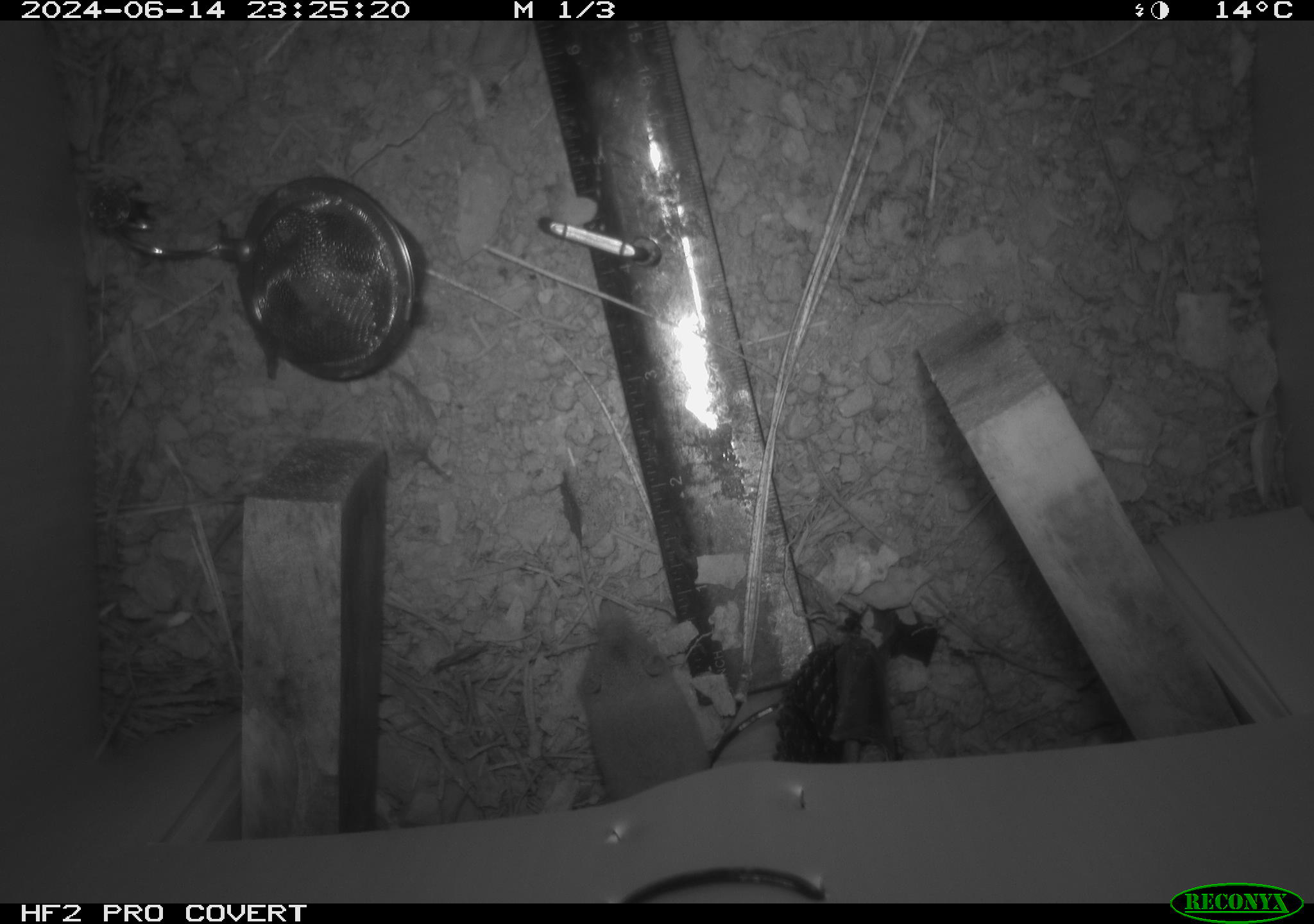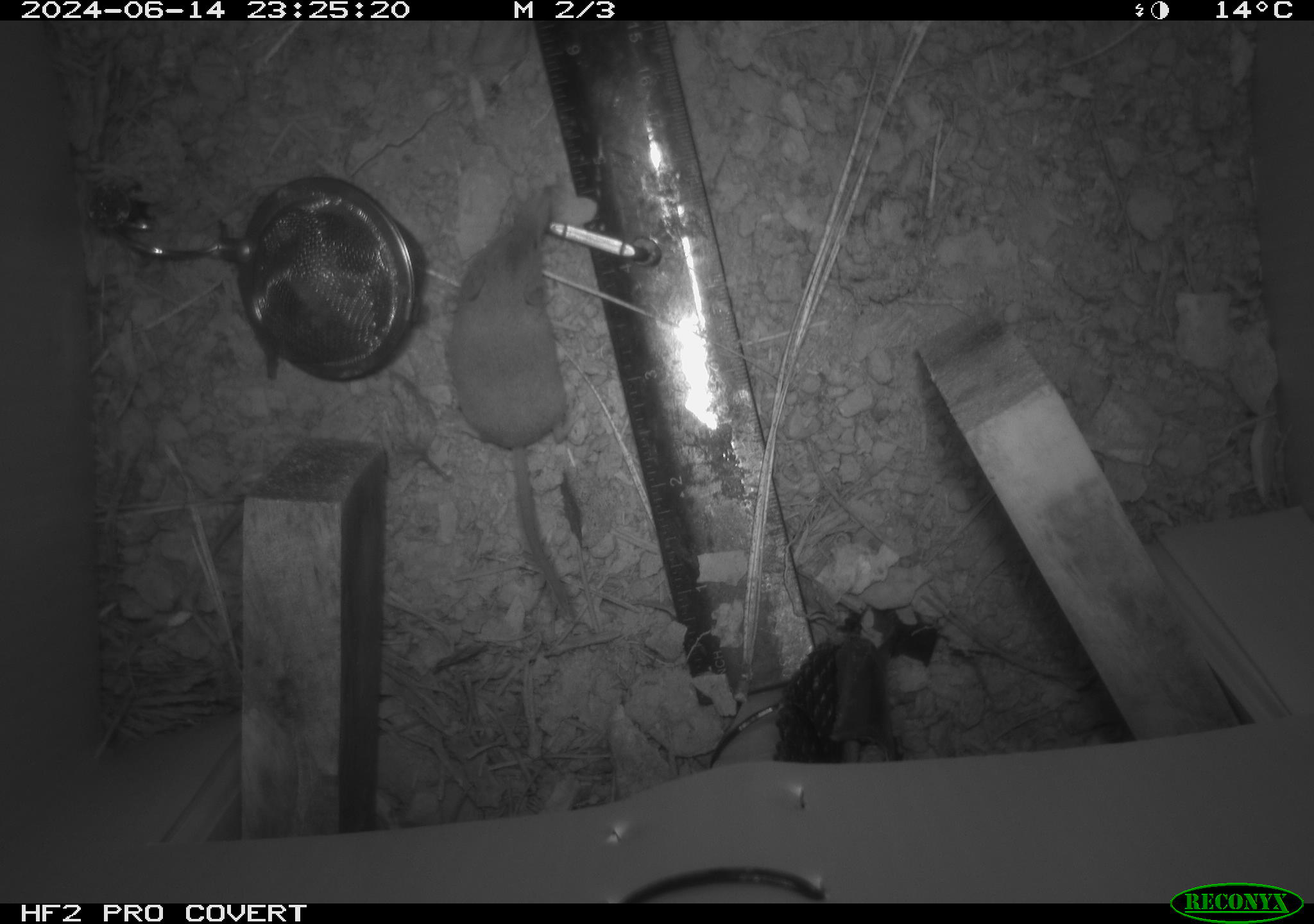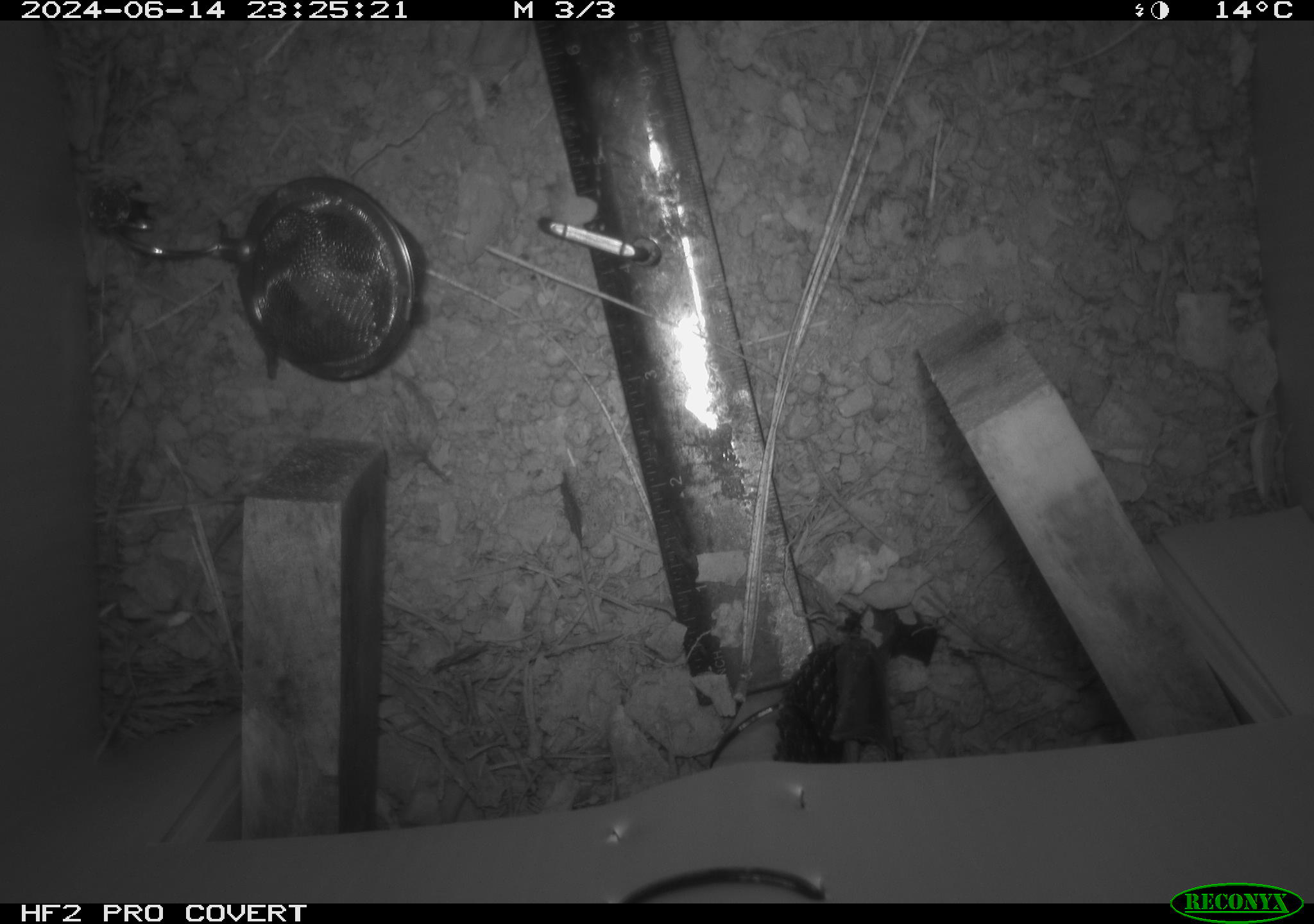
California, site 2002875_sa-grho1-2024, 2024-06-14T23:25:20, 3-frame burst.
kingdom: Animalia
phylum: Chordata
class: Mammalia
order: Eulipotyphla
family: Soricidae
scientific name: Soricidae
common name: shrews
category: soricidae family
Soricidae family (shrews) (Soricidae).